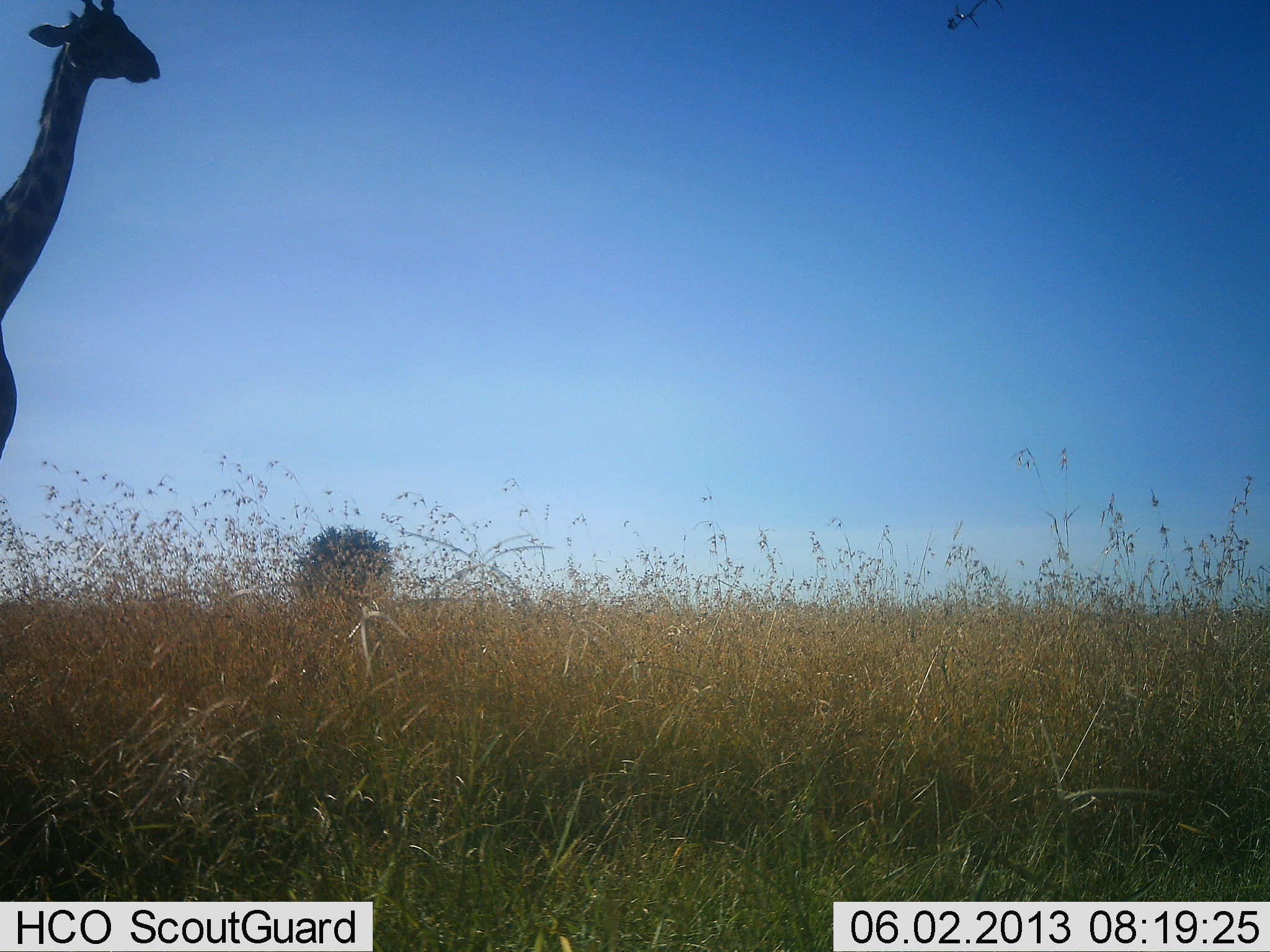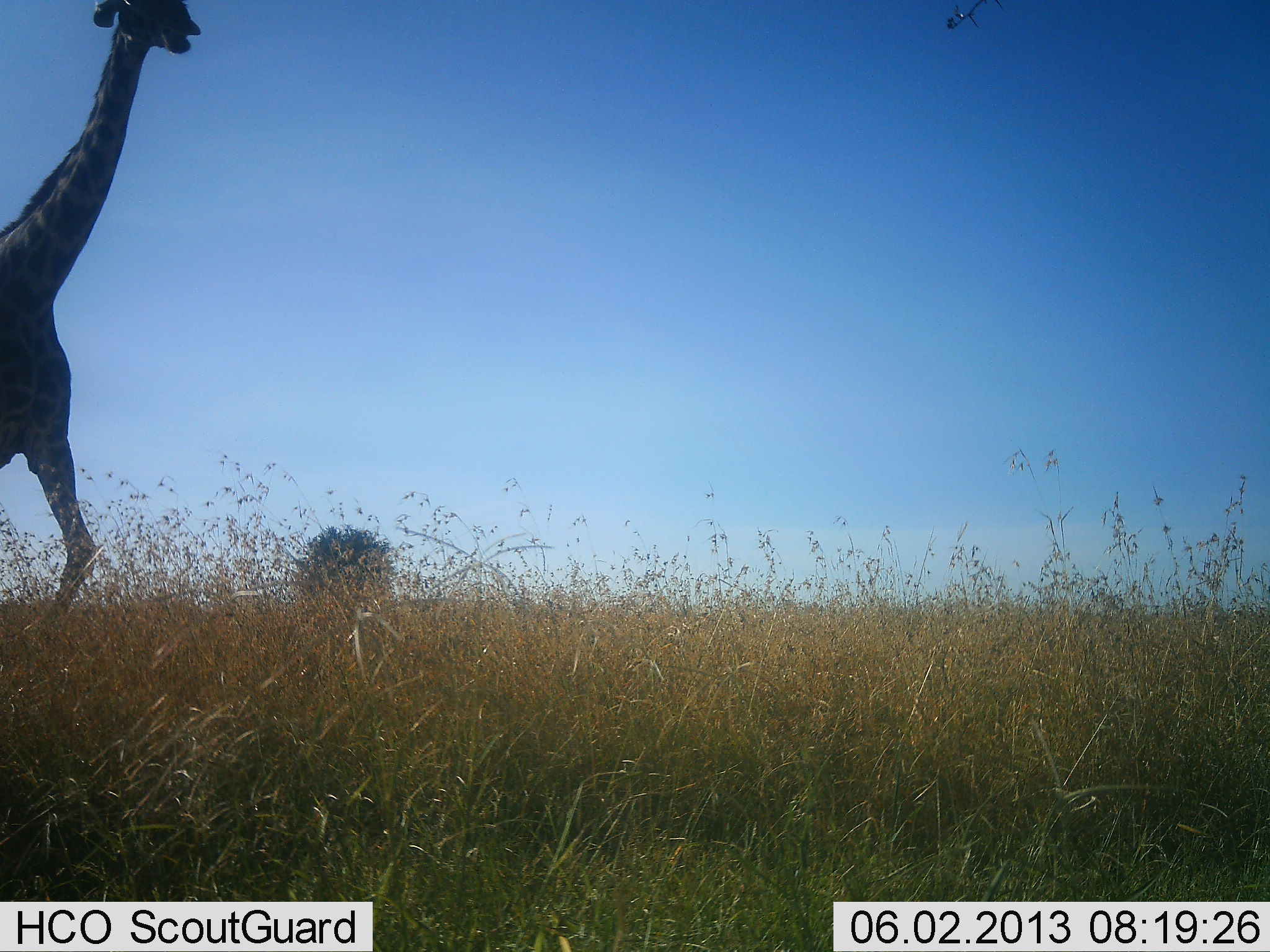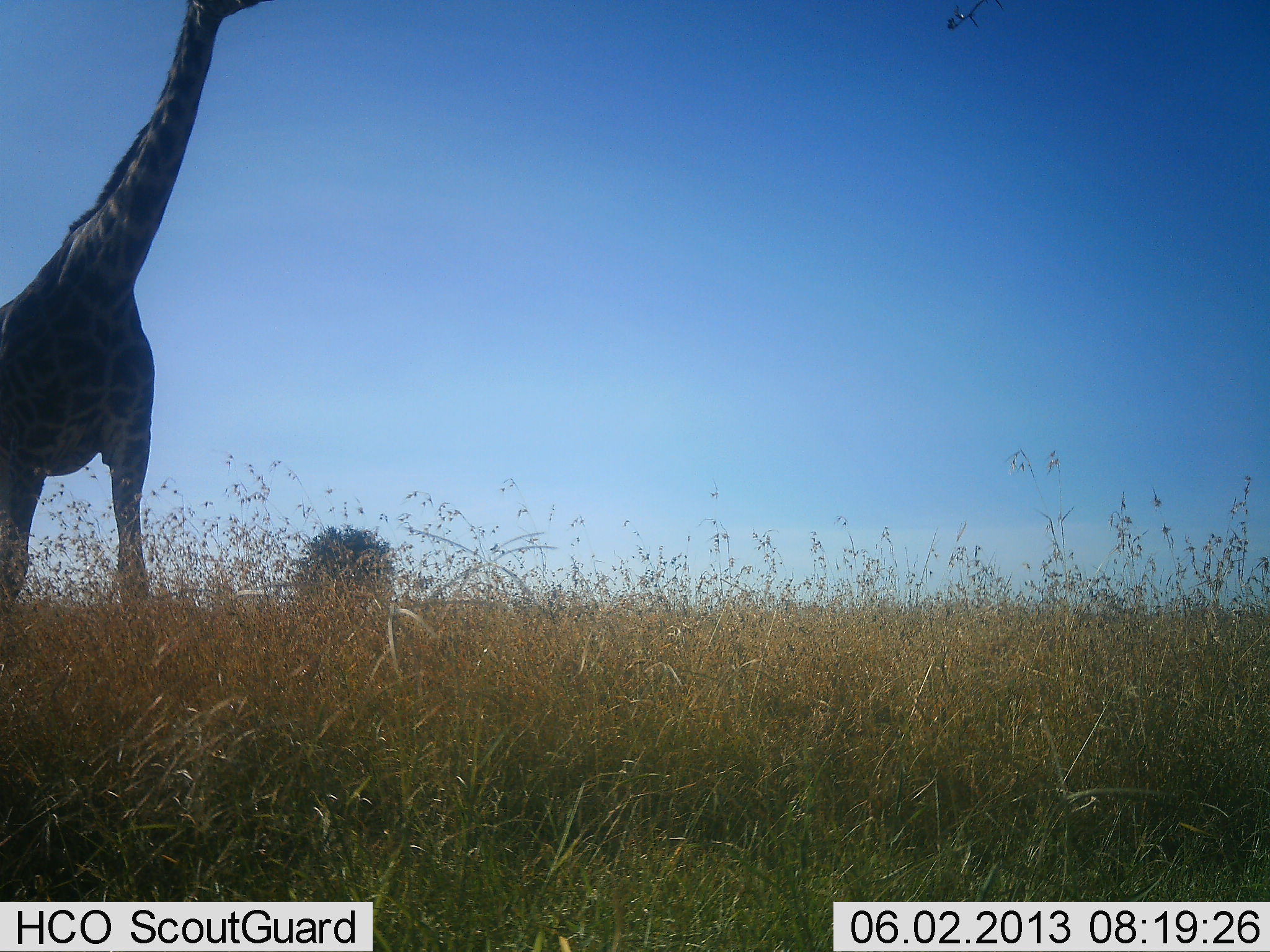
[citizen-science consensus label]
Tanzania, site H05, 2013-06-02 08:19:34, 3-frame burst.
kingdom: Animalia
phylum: Chordata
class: Mammalia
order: Artiodactyla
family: Giraffidae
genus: Giraffa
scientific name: Giraffa camelopardalis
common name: giraffe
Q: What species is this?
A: Giraffe (Giraffa camelopardalis).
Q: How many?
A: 1.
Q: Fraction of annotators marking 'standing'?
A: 3%.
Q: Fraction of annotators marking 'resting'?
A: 0%.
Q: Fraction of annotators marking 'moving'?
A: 97%.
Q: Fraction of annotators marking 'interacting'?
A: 0%.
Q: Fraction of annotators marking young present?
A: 0%.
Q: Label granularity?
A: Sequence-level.